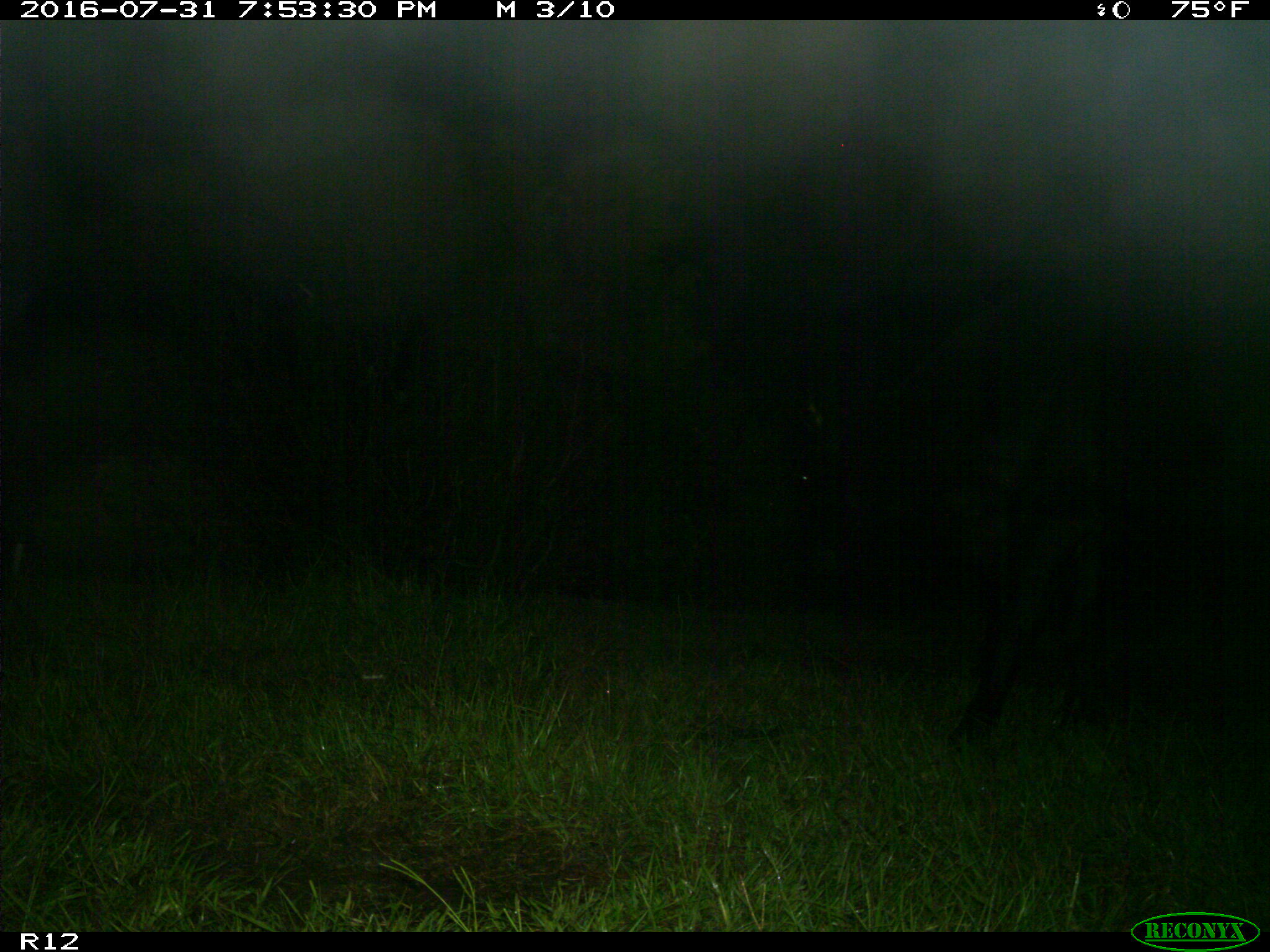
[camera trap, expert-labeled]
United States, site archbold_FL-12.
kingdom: Animalia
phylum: Chordata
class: Mammalia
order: Artiodactyla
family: Bovidae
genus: Bos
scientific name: Bos taurus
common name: domestic cow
Bos taurus (domestic cow).